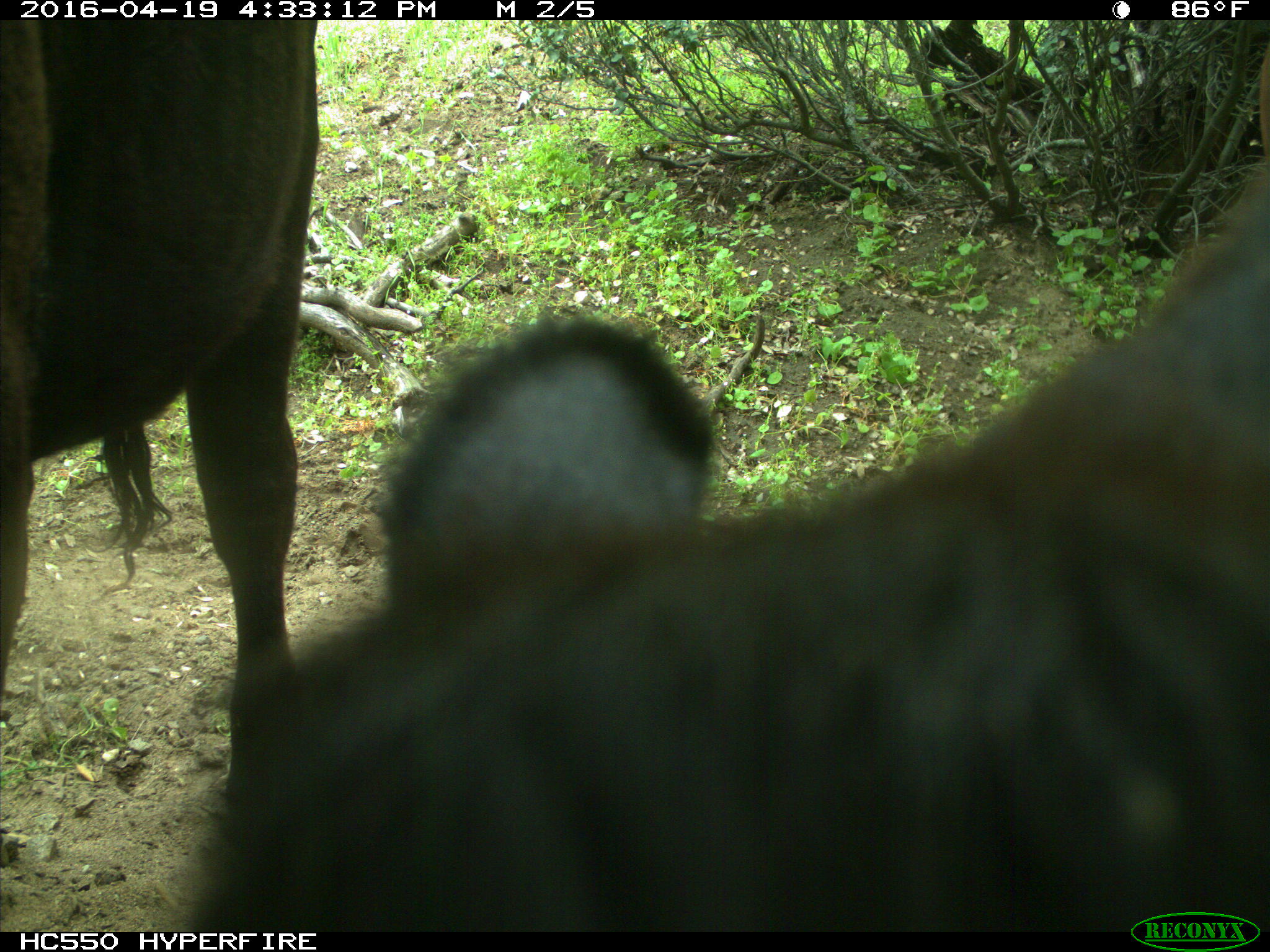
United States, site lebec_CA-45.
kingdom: Animalia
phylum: Chordata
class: Mammalia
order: Artiodactyla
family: Bovidae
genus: Bos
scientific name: Bos taurus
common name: domestic cow